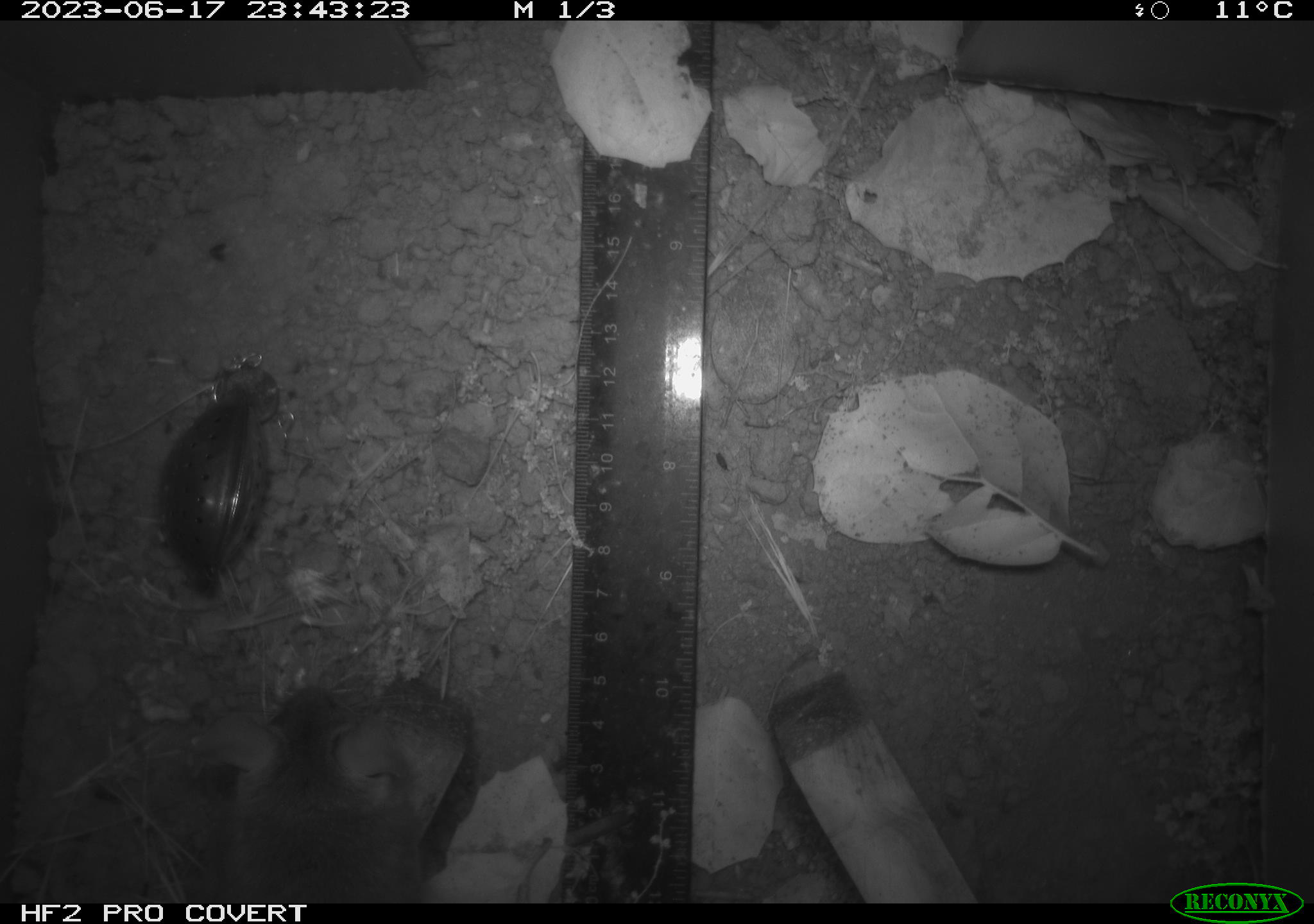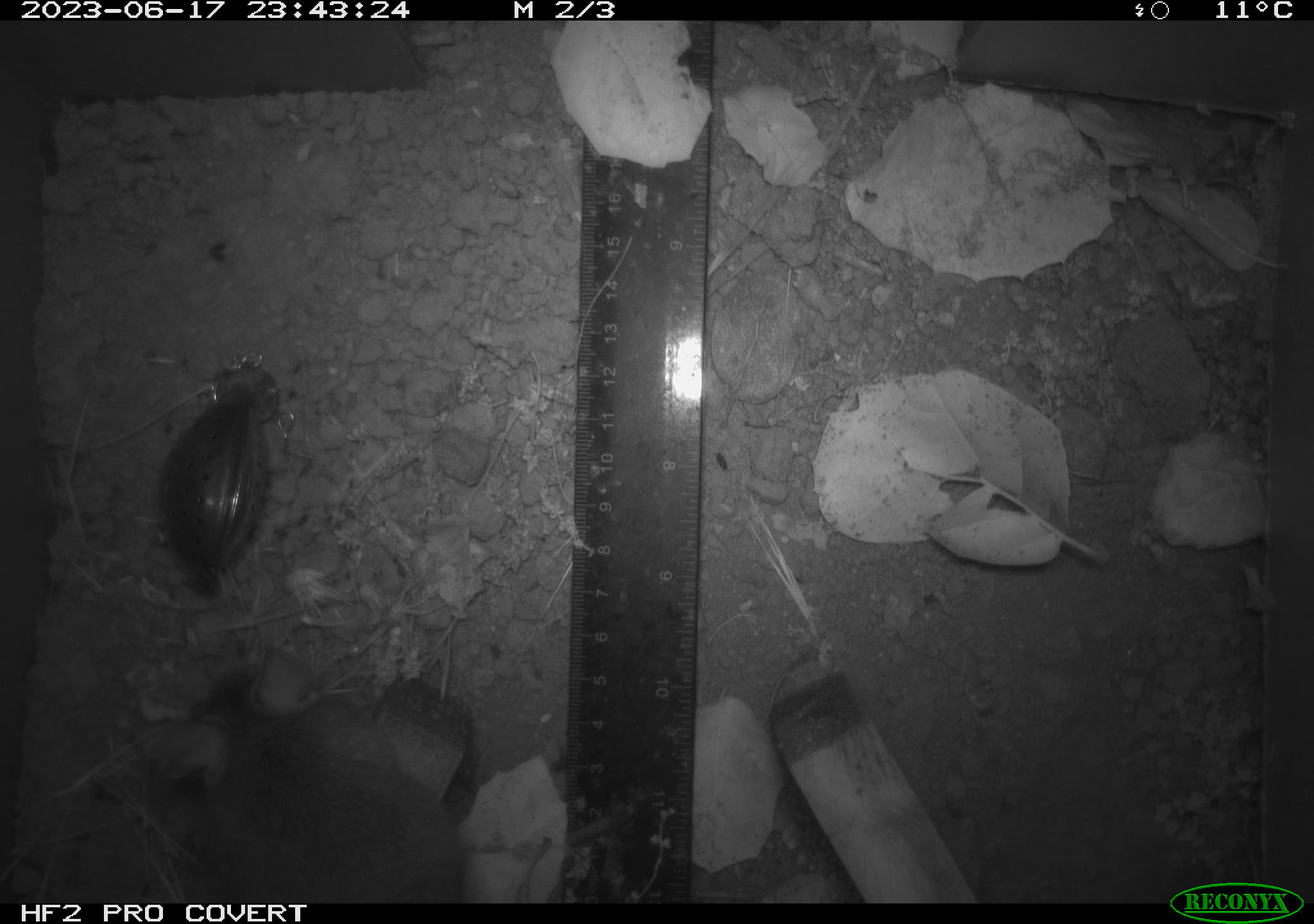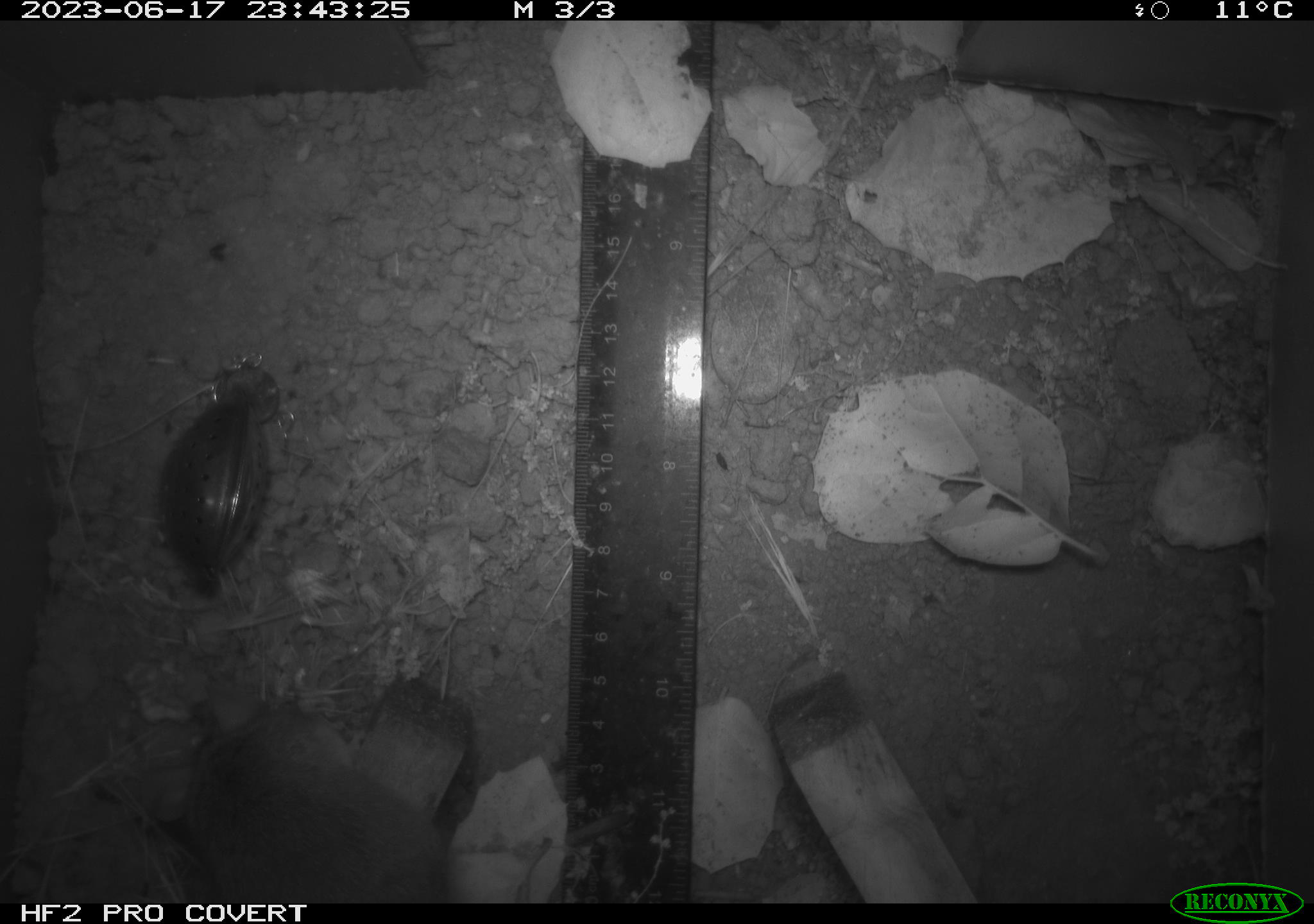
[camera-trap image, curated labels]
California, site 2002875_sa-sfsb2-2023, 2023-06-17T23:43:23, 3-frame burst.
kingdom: Animalia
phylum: Chordata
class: Mammalia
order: Rodentia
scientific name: Rodentia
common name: mouse species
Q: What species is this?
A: Mouse species (Rodentia).